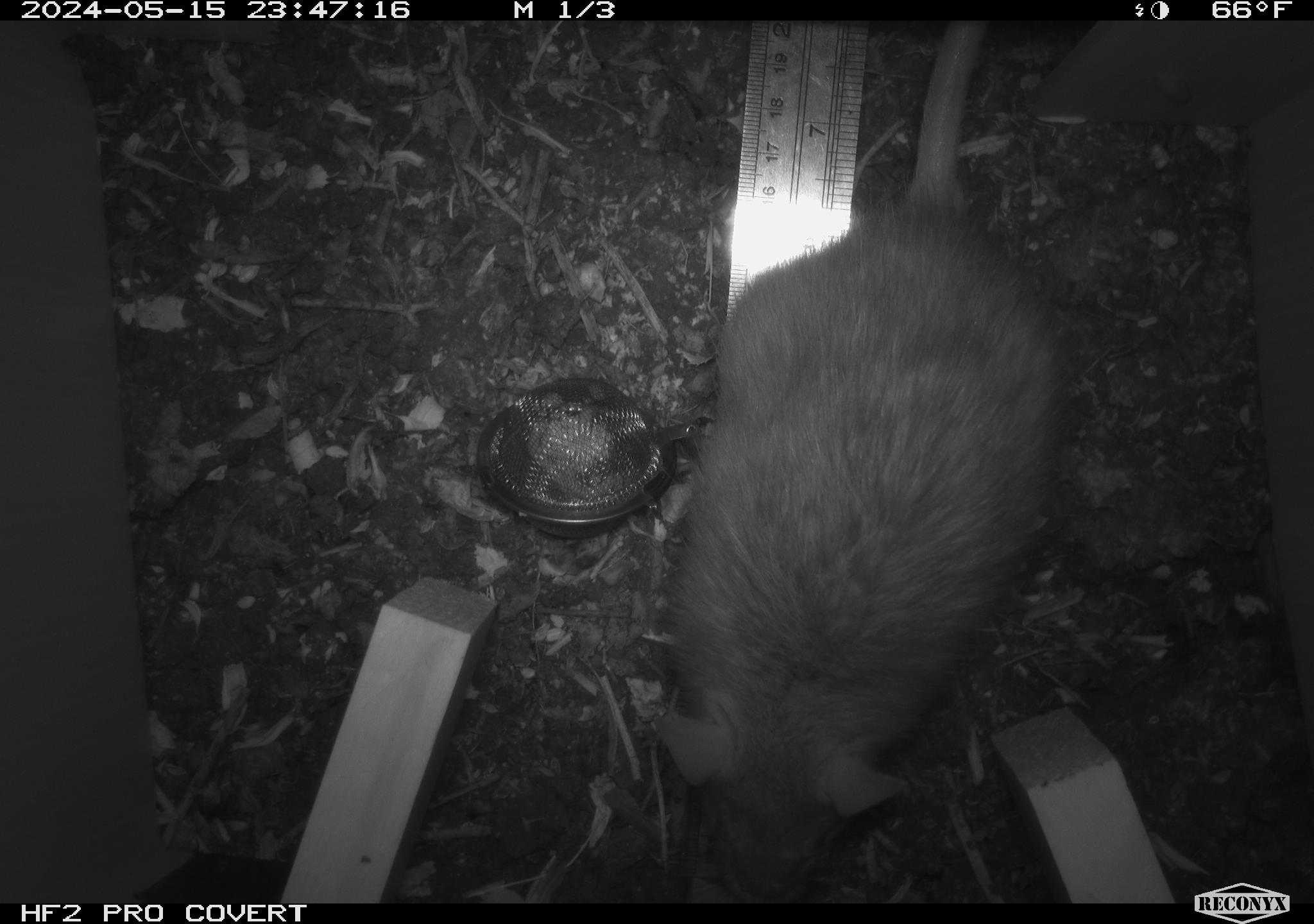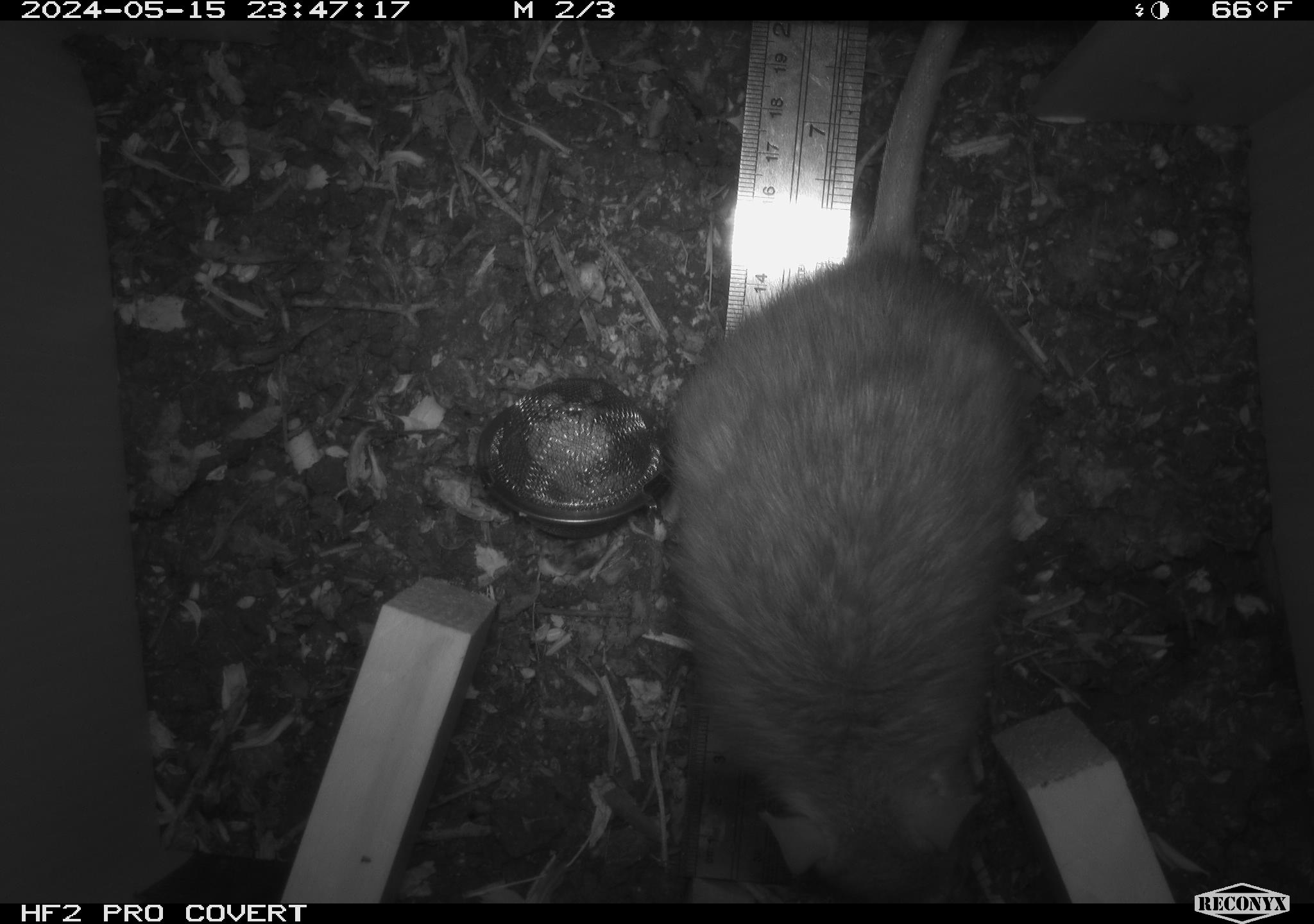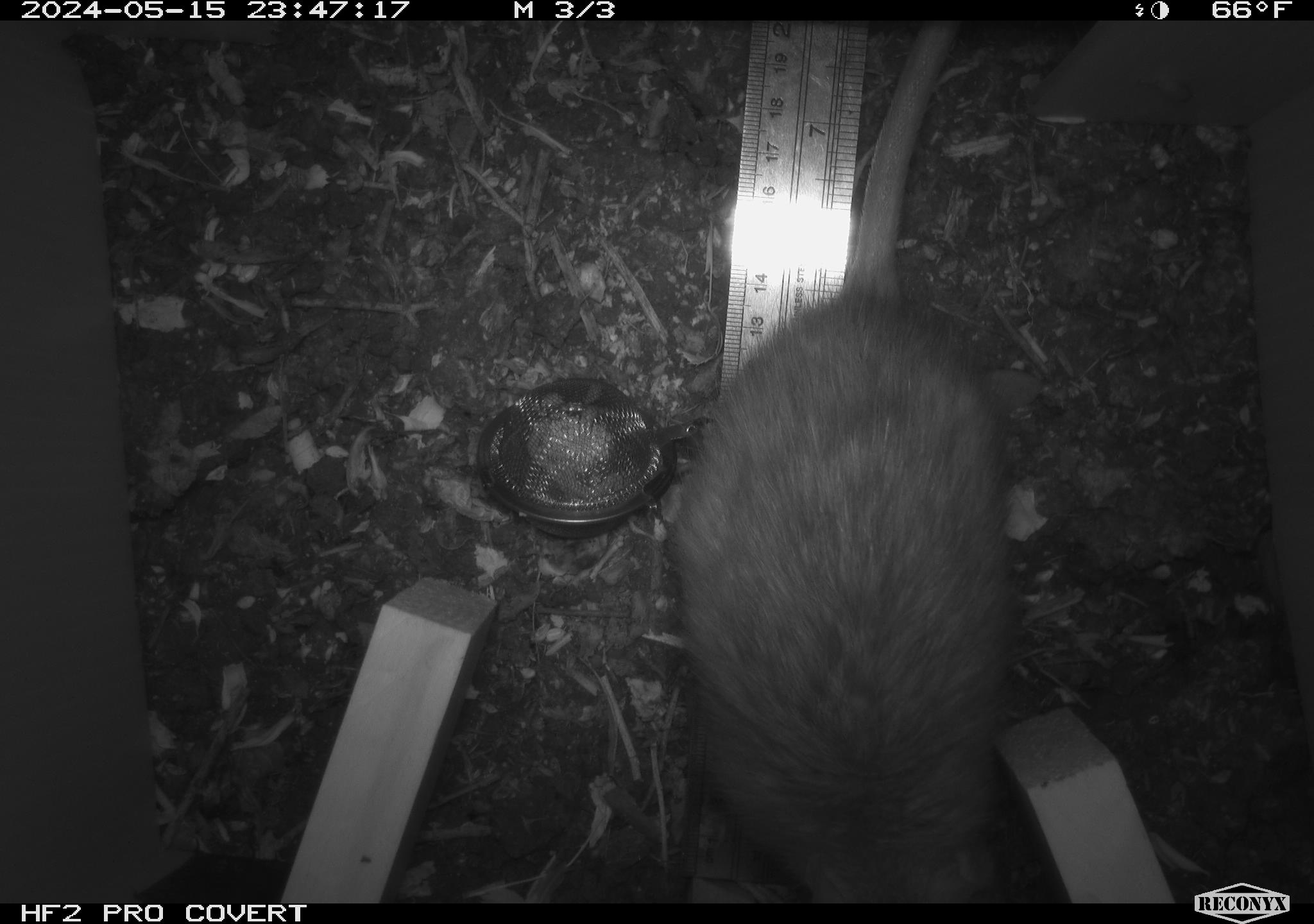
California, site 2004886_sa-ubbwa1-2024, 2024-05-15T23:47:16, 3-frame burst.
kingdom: Animalia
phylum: Chordata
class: Mammalia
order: Rodentia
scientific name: Rodentia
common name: woodrat or rat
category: woodrat or rat species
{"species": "woodrat or rat species (woodrat or rat) (Rodentia)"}